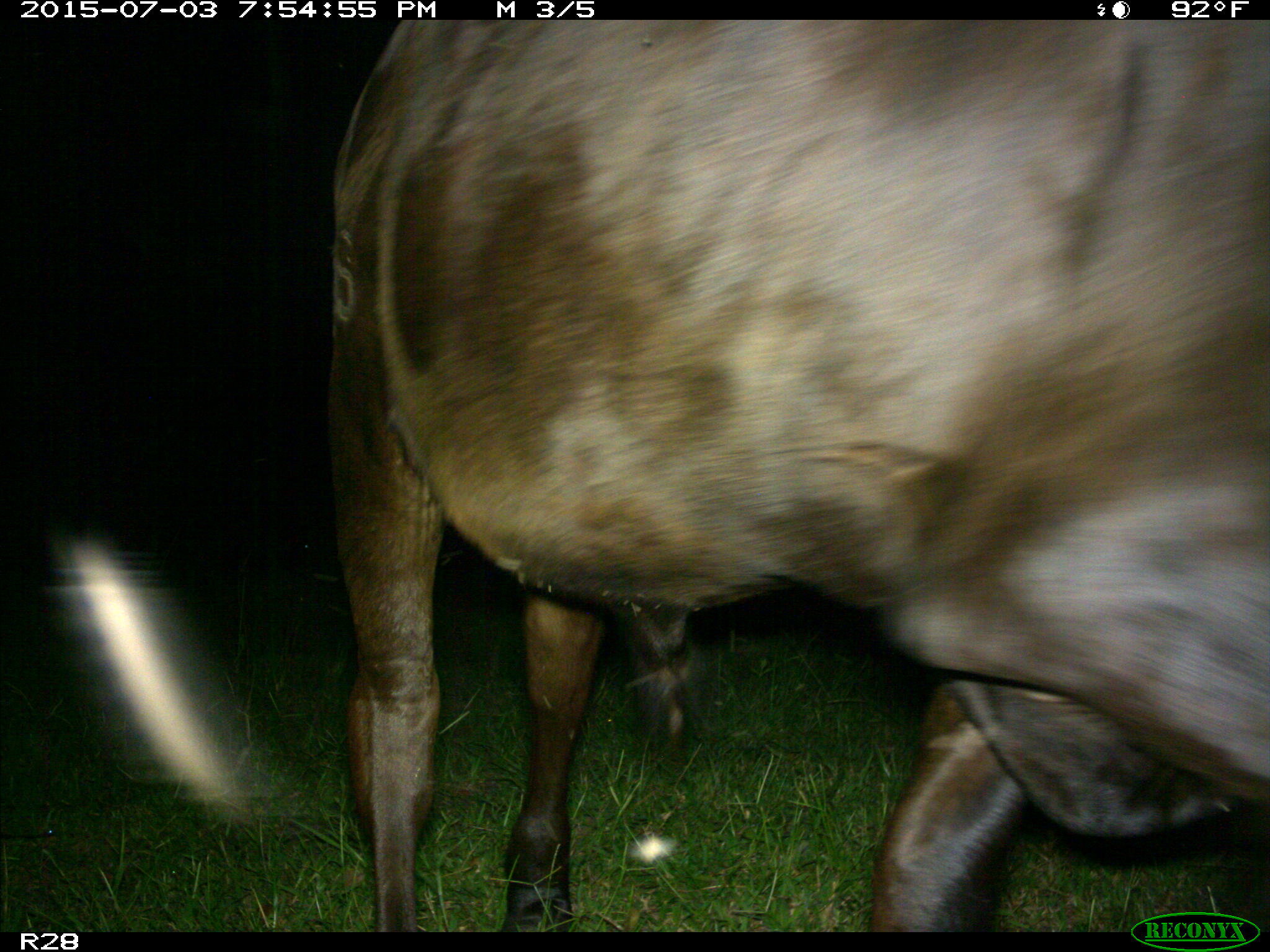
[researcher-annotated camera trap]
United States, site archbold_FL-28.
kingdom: Animalia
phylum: Chordata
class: Mammalia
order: Artiodactyla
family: Bovidae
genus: Bos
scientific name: Bos taurus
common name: domestic cow